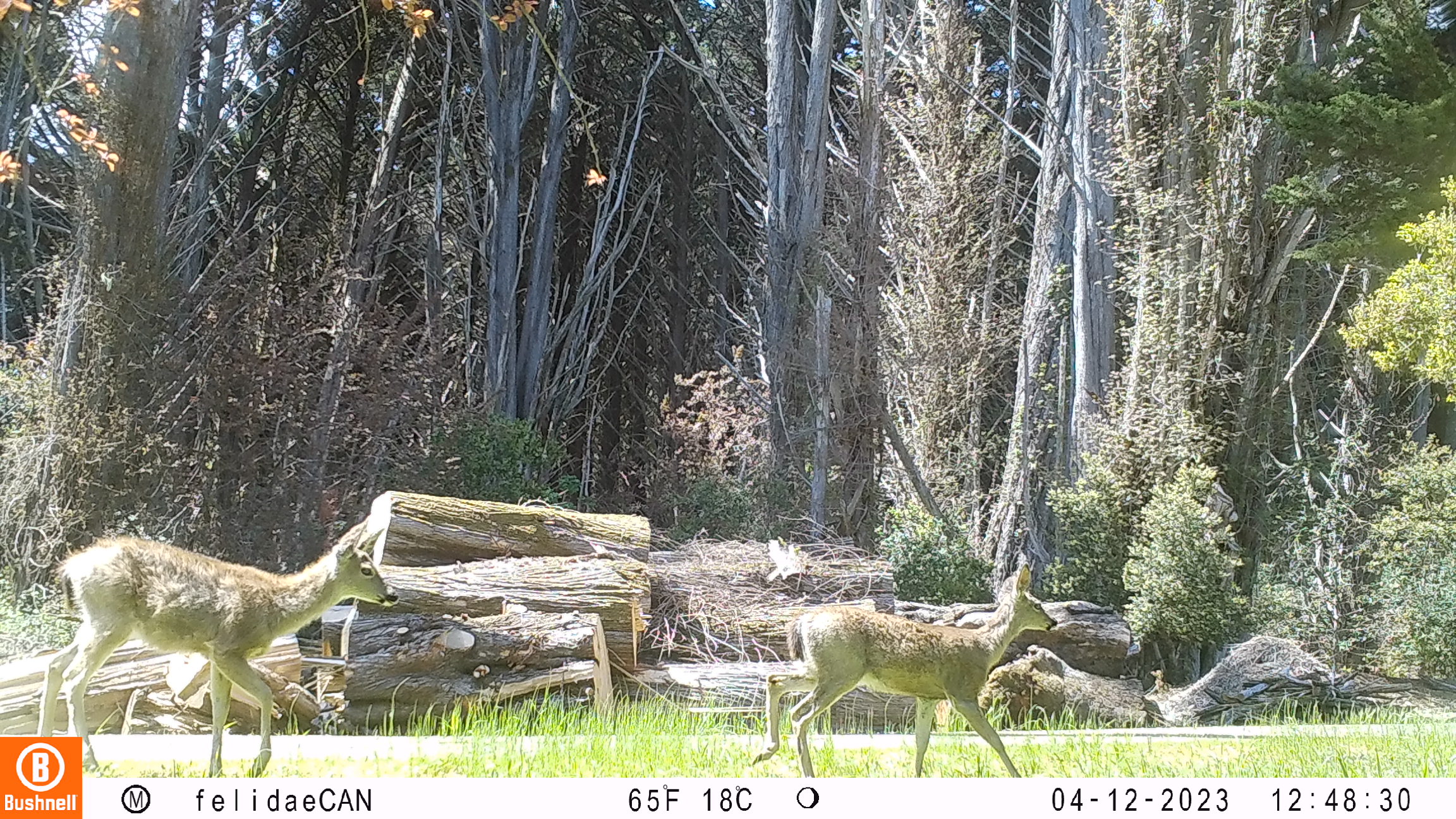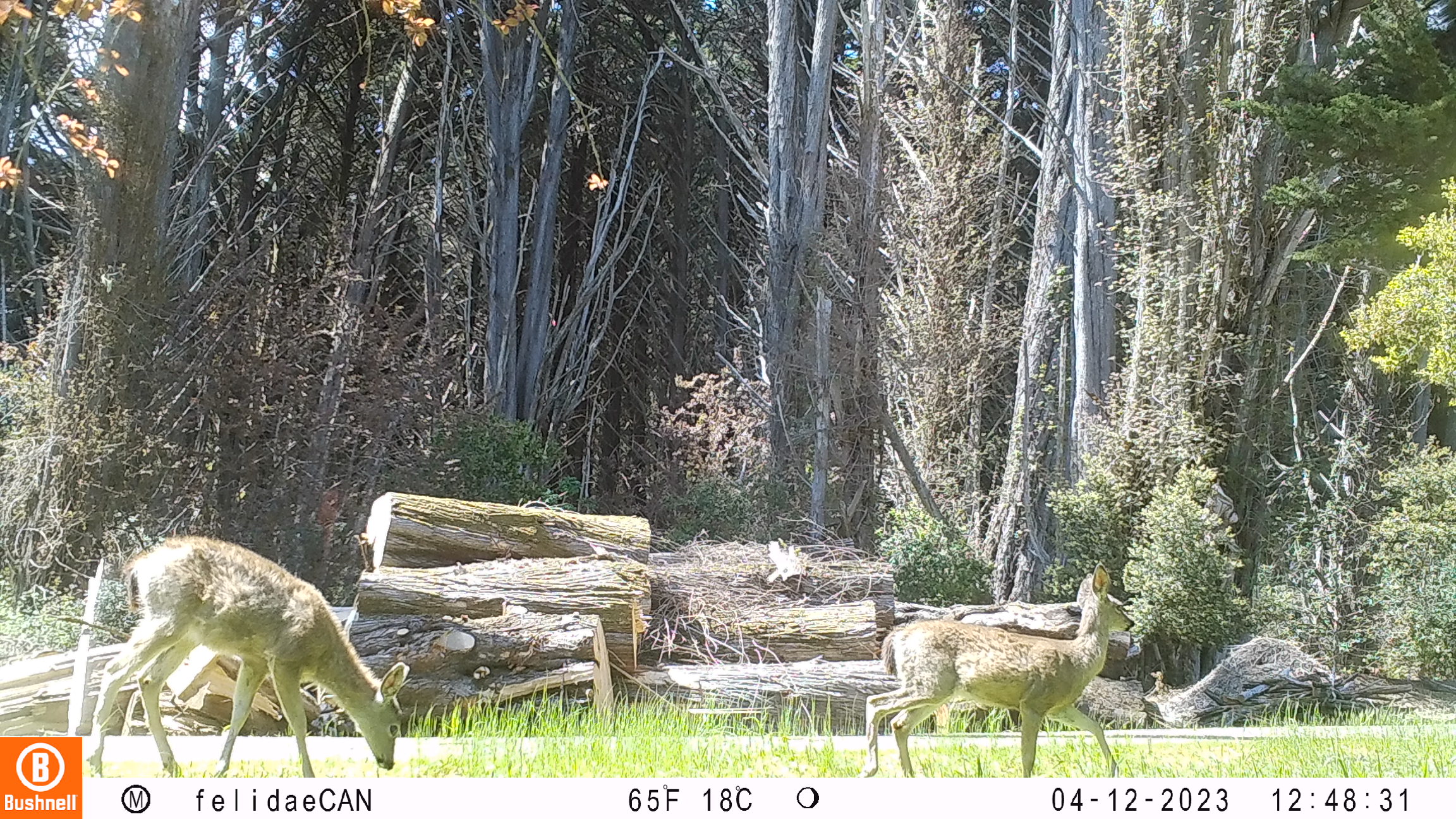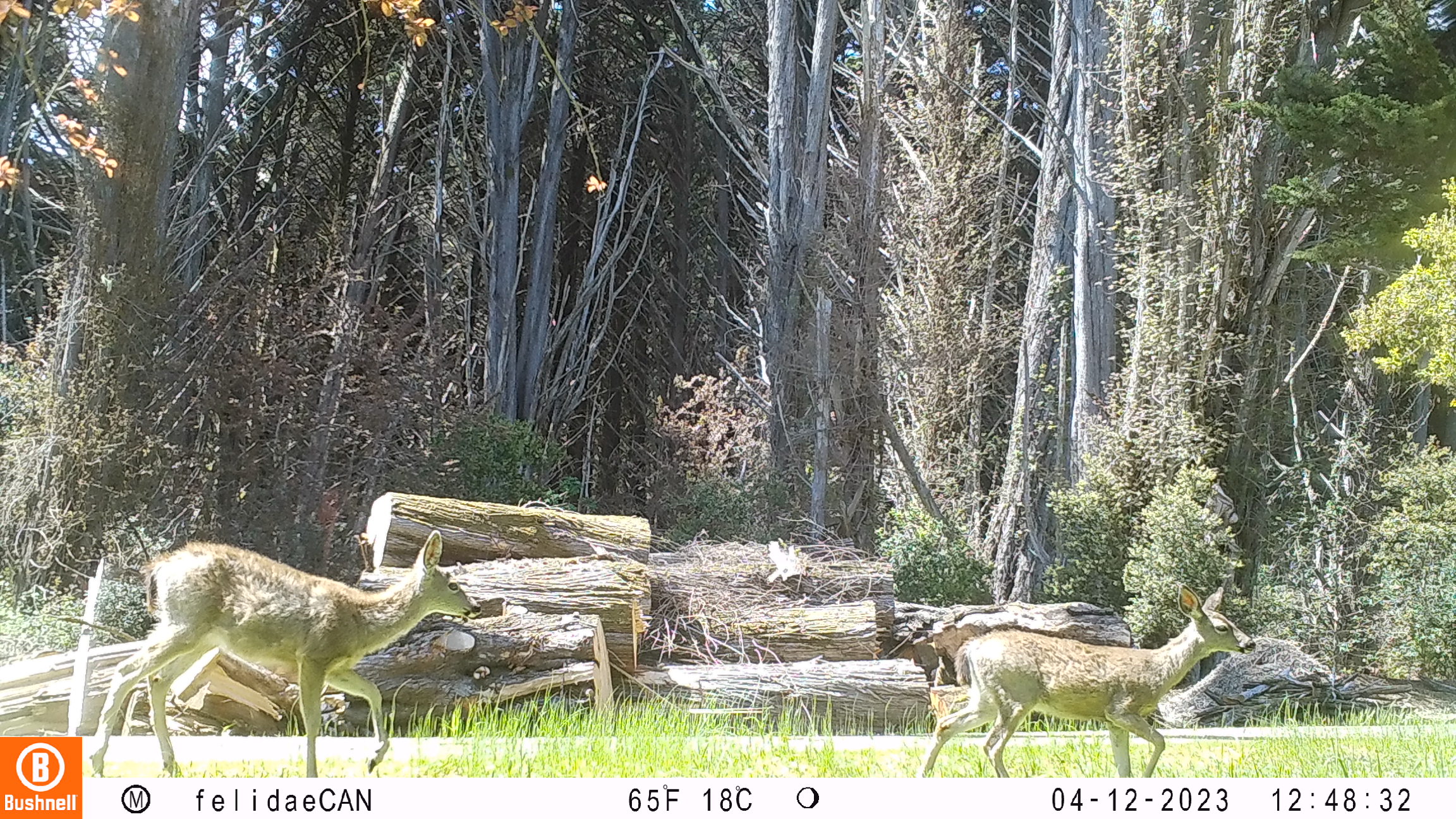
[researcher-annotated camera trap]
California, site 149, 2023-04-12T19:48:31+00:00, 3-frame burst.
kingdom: Animalia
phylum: Chordata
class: Mammalia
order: Artiodactyla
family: Cervidae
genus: Odocoileus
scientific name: Odocoileus hemionus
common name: mule deer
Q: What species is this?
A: Mule deer (Odocoileus hemionus).